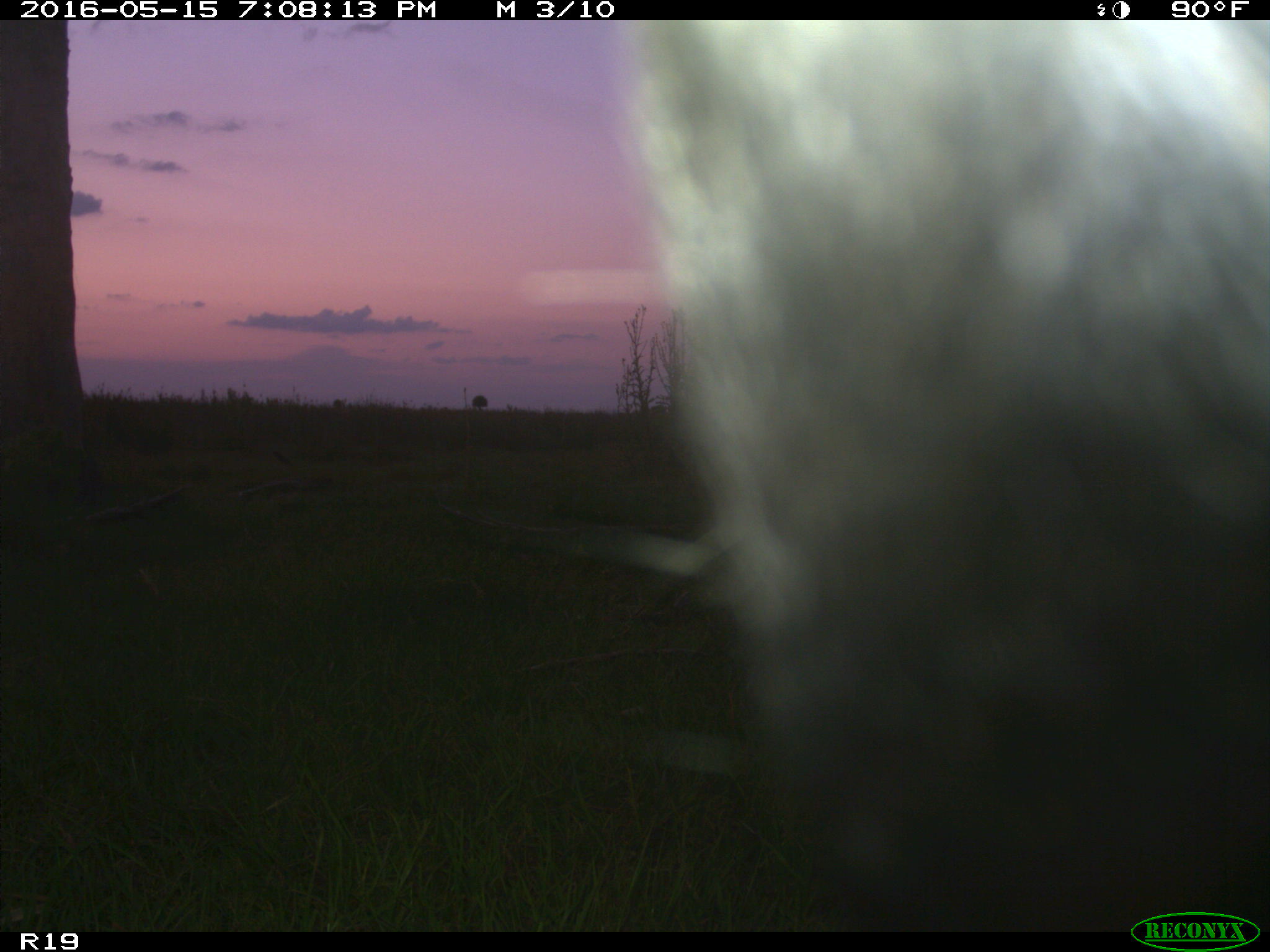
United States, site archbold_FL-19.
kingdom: Animalia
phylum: Chordata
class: Mammalia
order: Artiodactyla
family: Bovidae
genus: Bos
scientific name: Bos taurus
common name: domestic cow